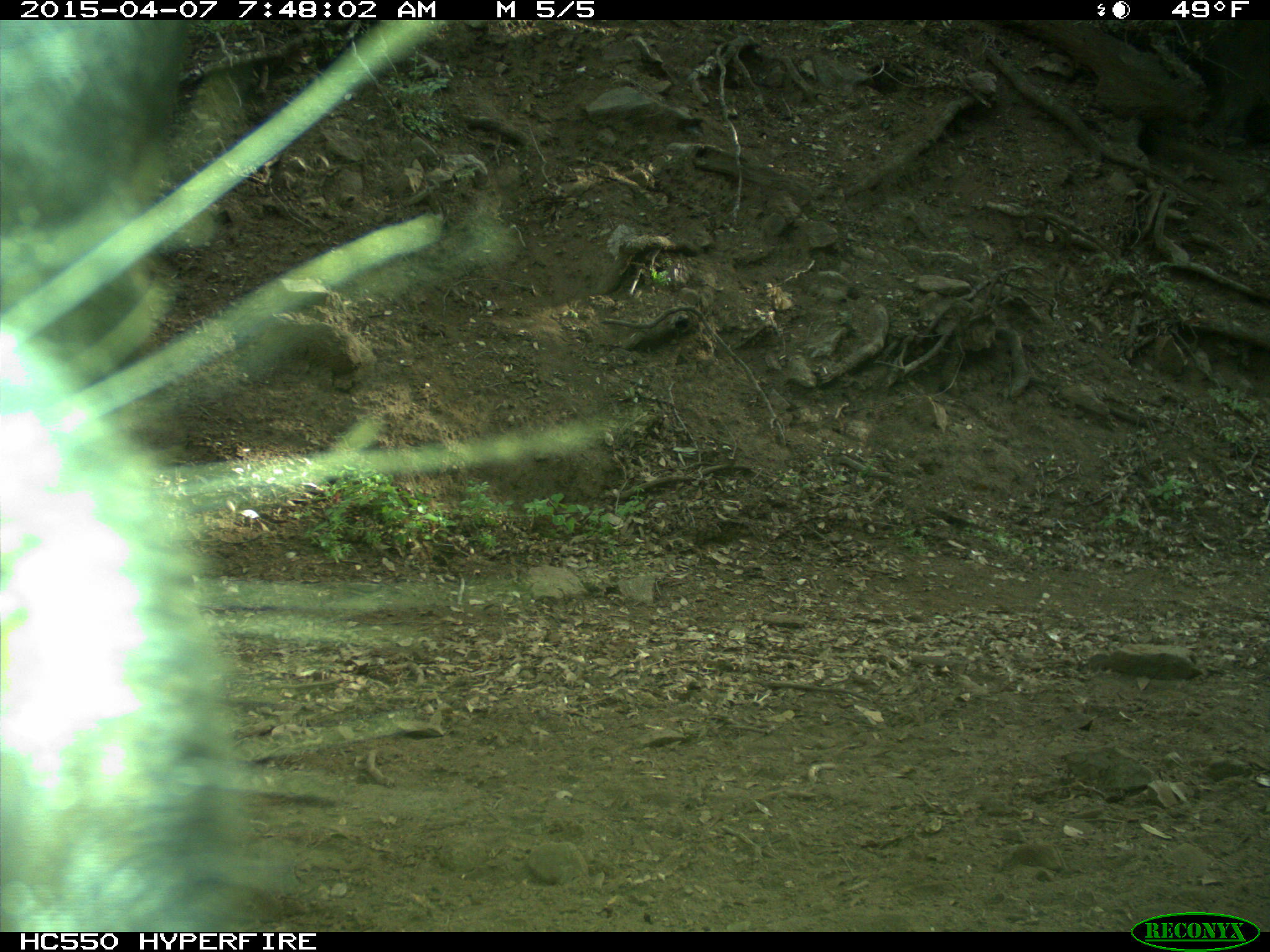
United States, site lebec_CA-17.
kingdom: Animalia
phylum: Chordata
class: Mammalia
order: Artiodactyla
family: Bovidae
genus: Bos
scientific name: Bos taurus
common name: domestic cow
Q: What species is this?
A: Bos taurus (domestic cow).